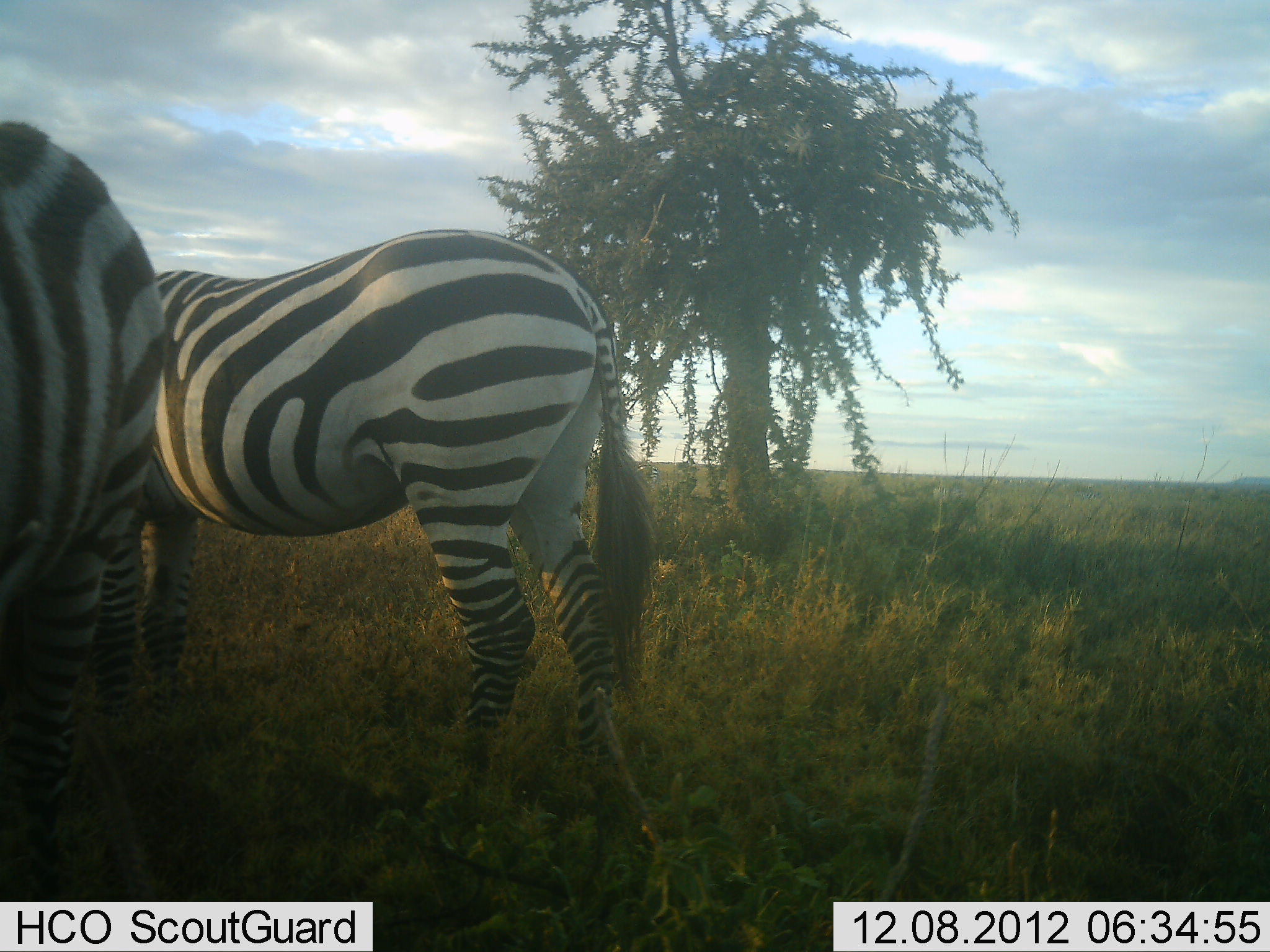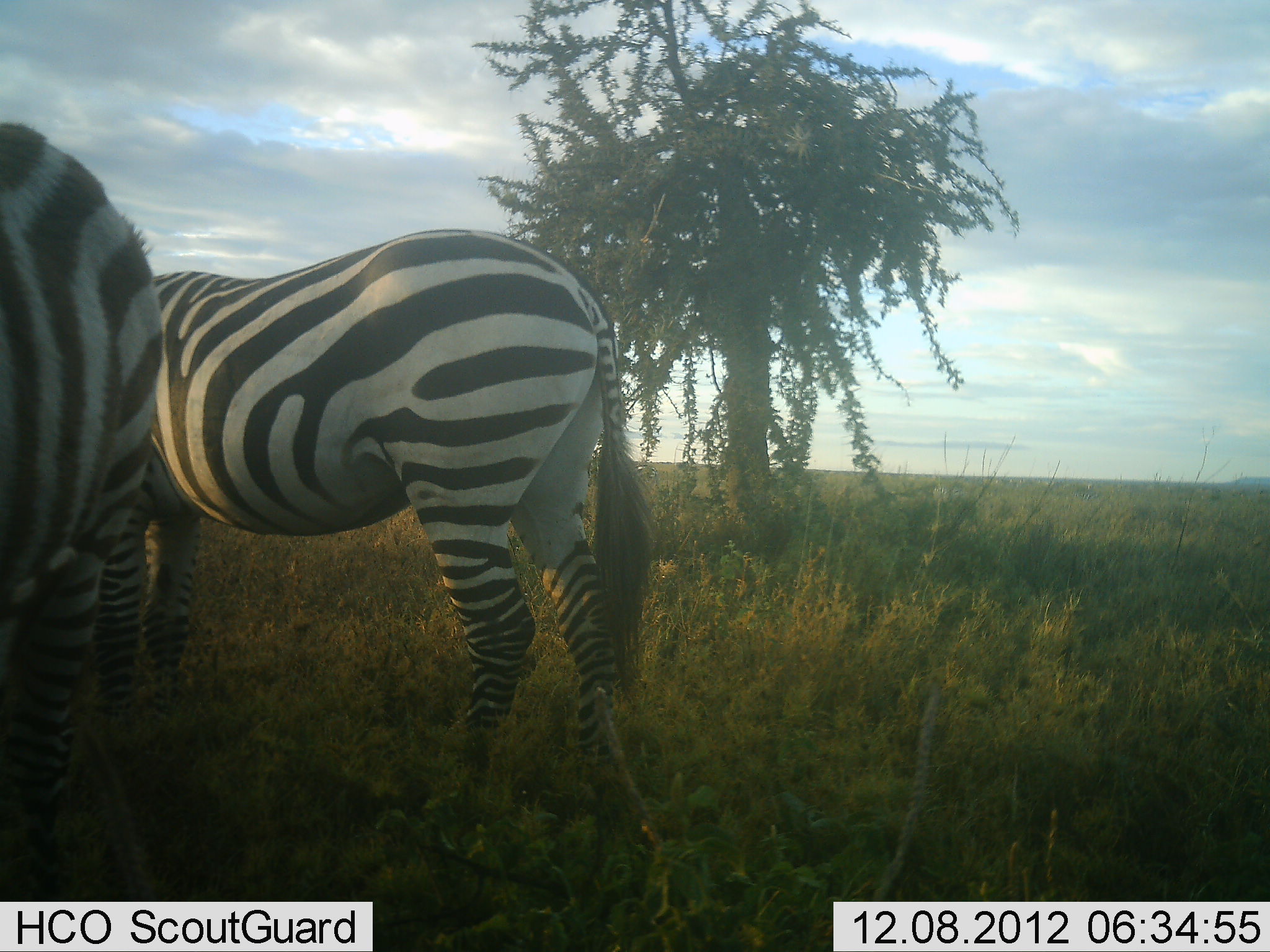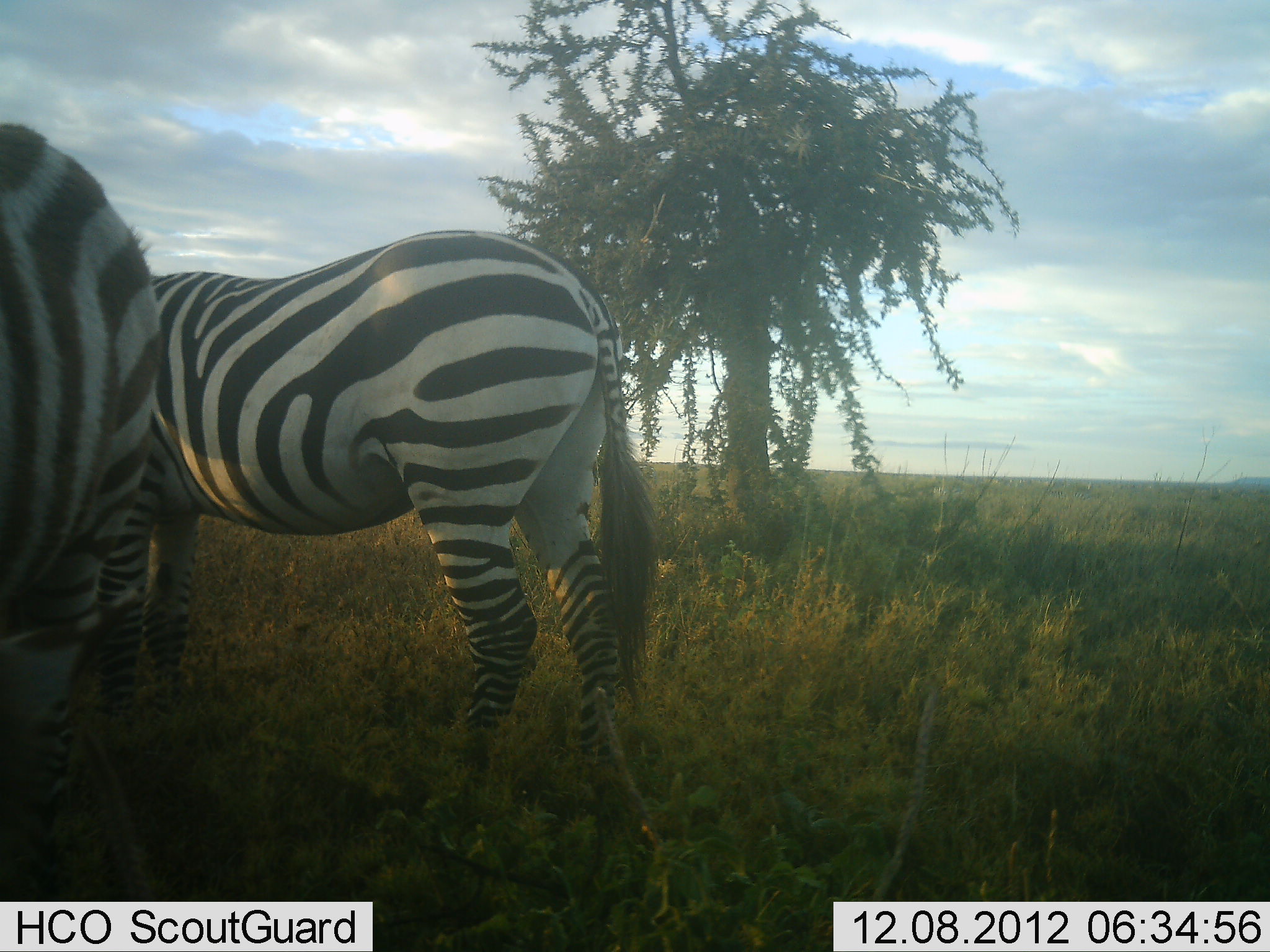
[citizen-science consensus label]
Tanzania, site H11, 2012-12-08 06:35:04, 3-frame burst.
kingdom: Animalia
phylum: Chordata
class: Mammalia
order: Perissodactyla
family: Equidae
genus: Equus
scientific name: Equus quagga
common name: plains zebra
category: zebra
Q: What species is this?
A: Zebra (plains zebra) (Equus quagga).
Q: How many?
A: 2.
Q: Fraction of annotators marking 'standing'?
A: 60%.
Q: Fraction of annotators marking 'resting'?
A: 0%.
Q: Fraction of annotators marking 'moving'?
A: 0%.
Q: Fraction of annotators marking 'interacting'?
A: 0%.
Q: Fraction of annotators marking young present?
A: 0%.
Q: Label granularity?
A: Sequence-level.